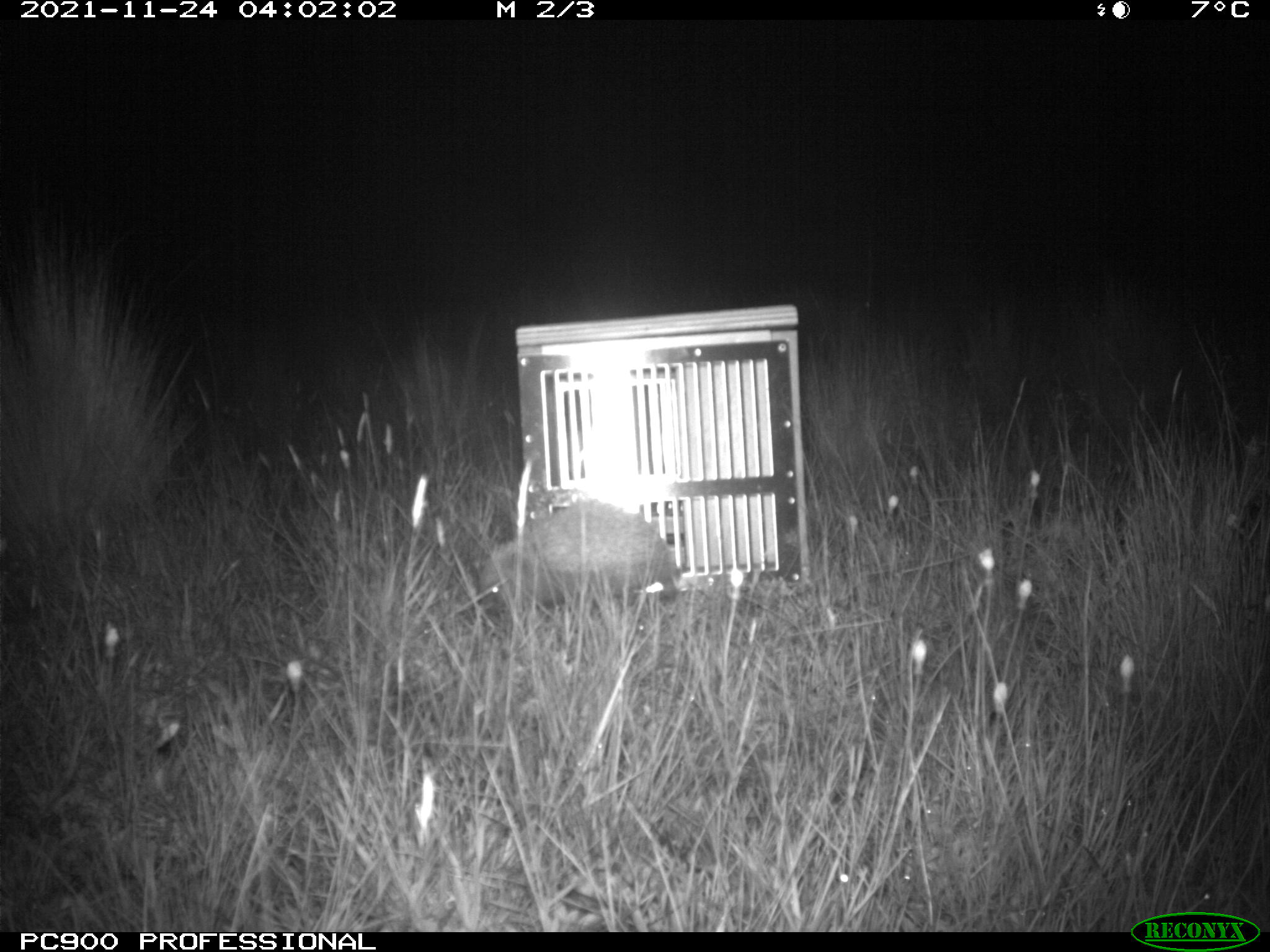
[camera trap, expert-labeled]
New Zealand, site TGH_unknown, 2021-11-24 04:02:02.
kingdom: Animalia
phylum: Chordata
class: Mammalia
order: Eulipotyphla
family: Erinaceidae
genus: Erinaceus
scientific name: Erinaceus europaeus europaeus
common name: european hedgehog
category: hedgehog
Hedgehog (european hedgehog) (Erinaceus europaeus europaeus).